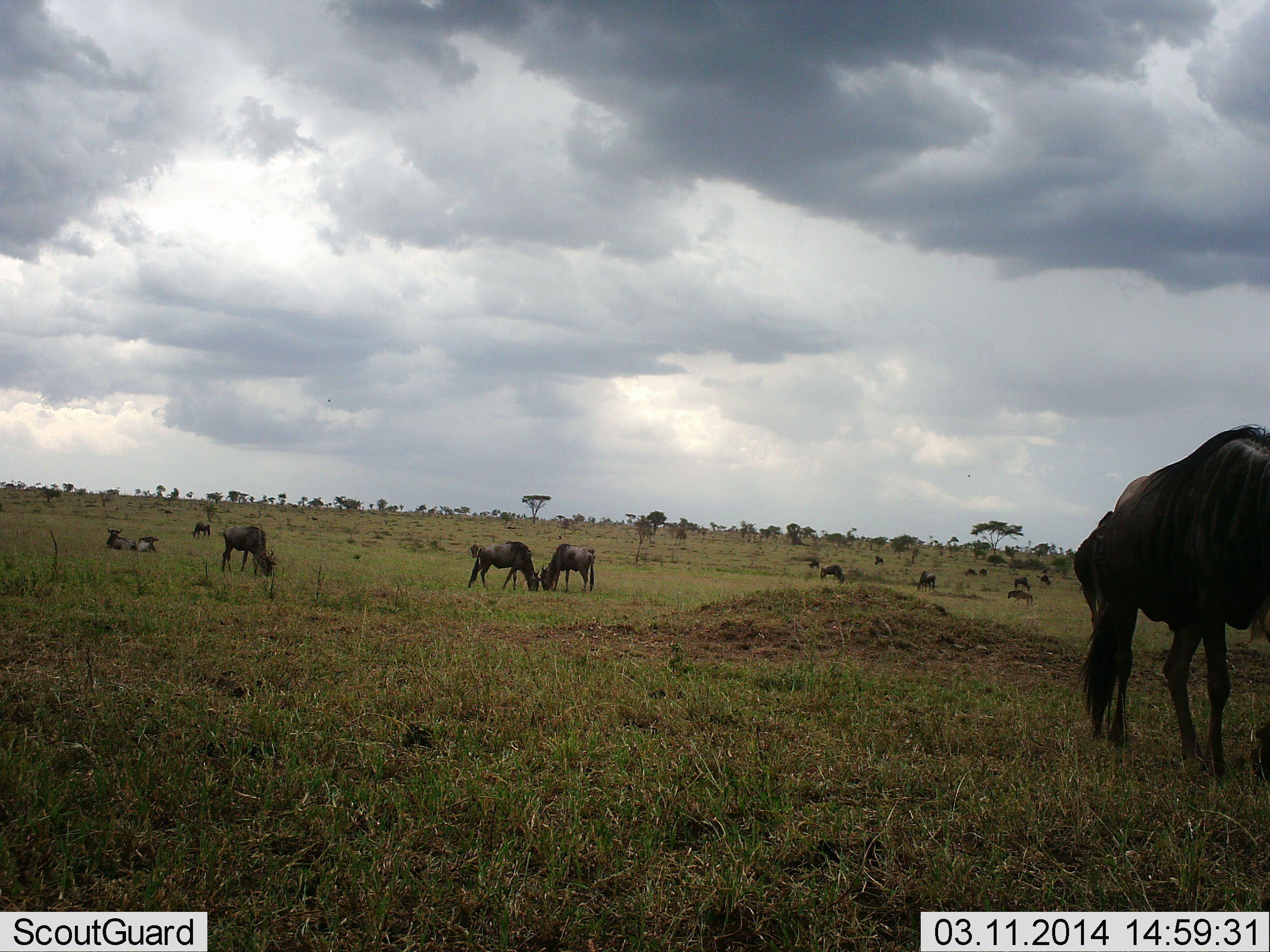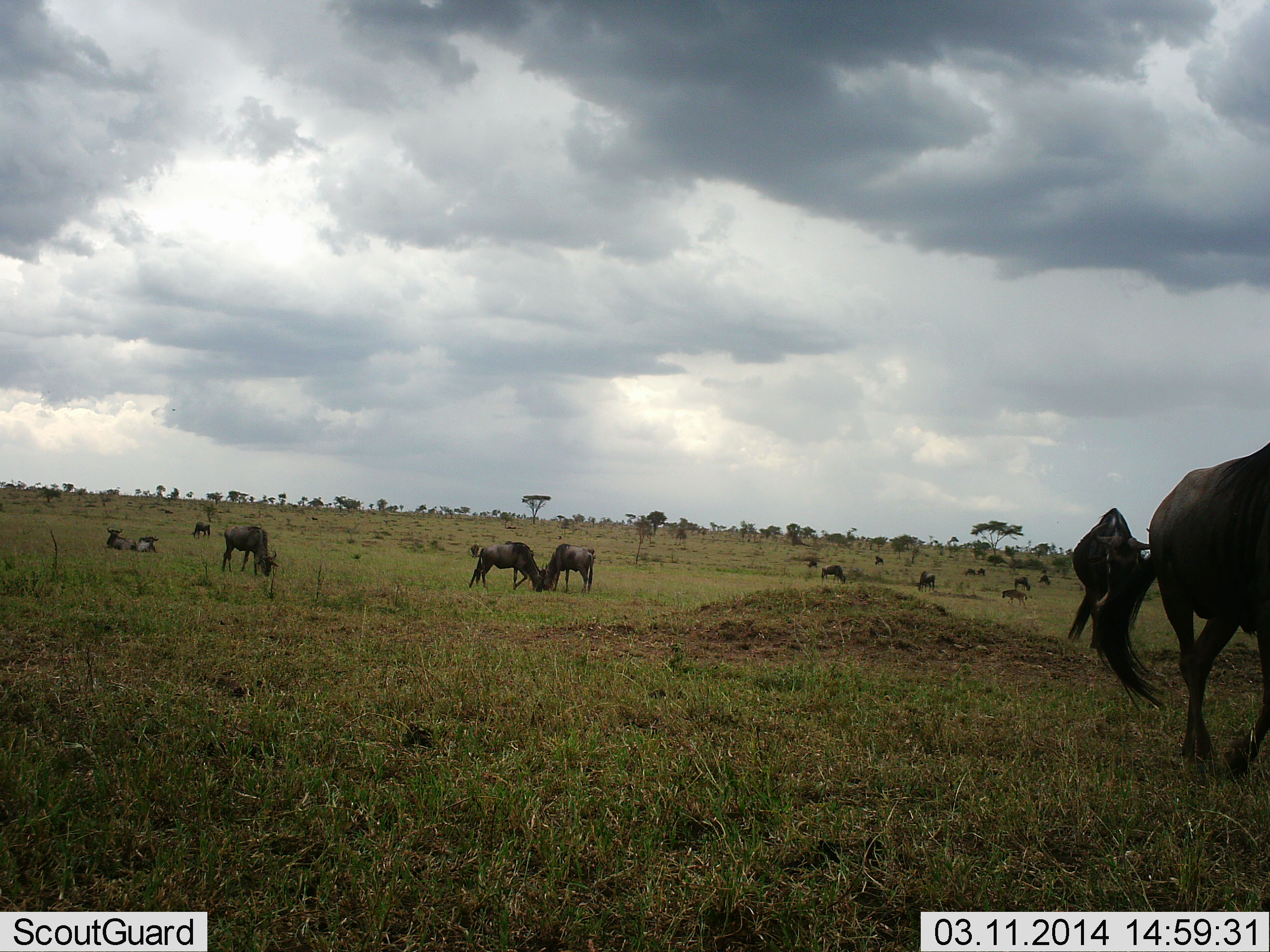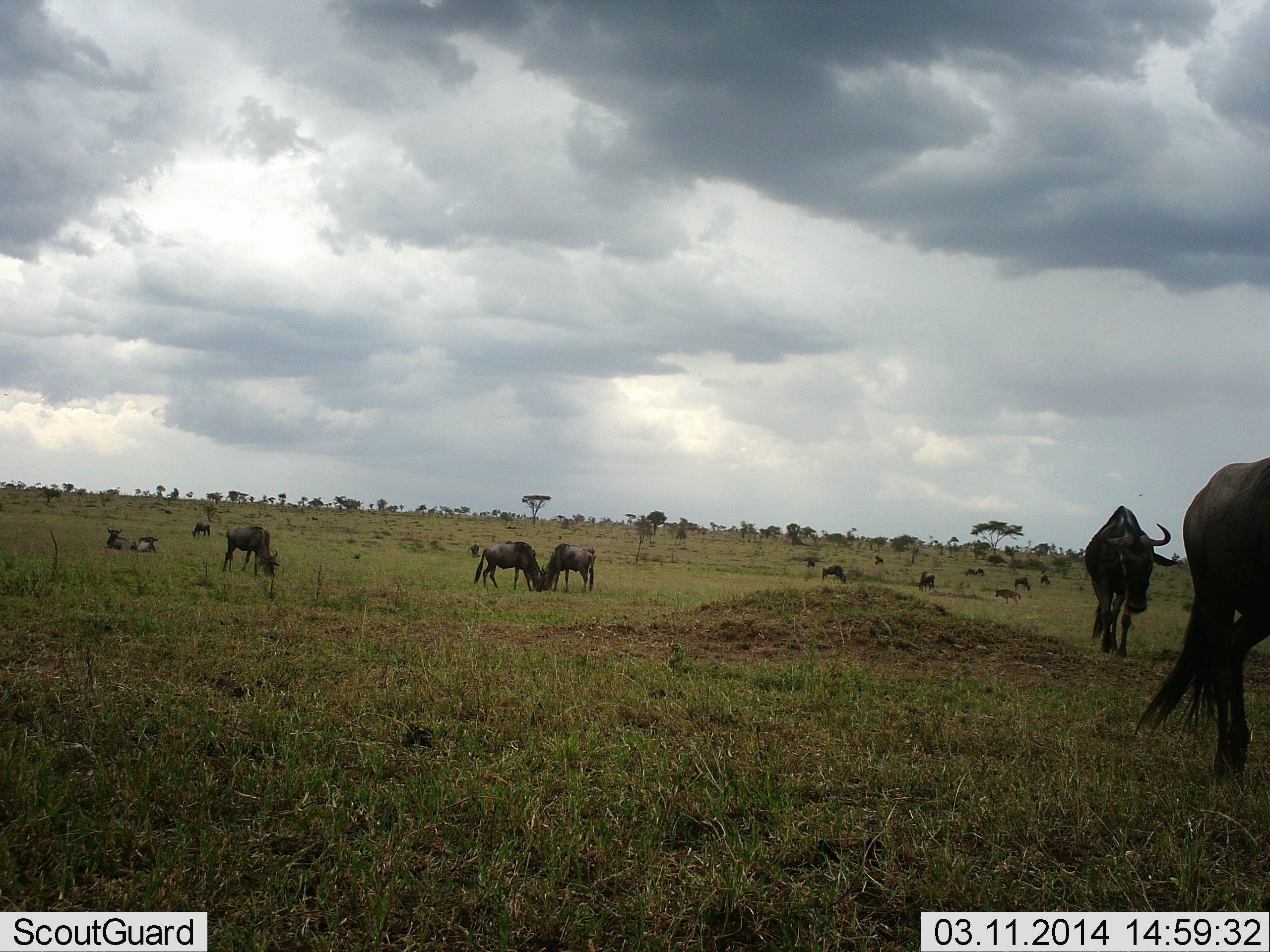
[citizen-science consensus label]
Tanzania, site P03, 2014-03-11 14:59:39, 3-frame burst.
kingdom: Animalia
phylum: Chordata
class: Mammalia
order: Artiodactyla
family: Bovidae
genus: Connochaetes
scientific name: Connochaetes taurinus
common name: blue wildebeest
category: wildebeest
Wildebeest (blue wildebeest) (Connochaetes taurinus), count 11-50. Behavior (volunteer vote fractions): standing 50%, resting 50%, moving 70%, interacting 0%. Young present (vote fraction): 10%. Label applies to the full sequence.